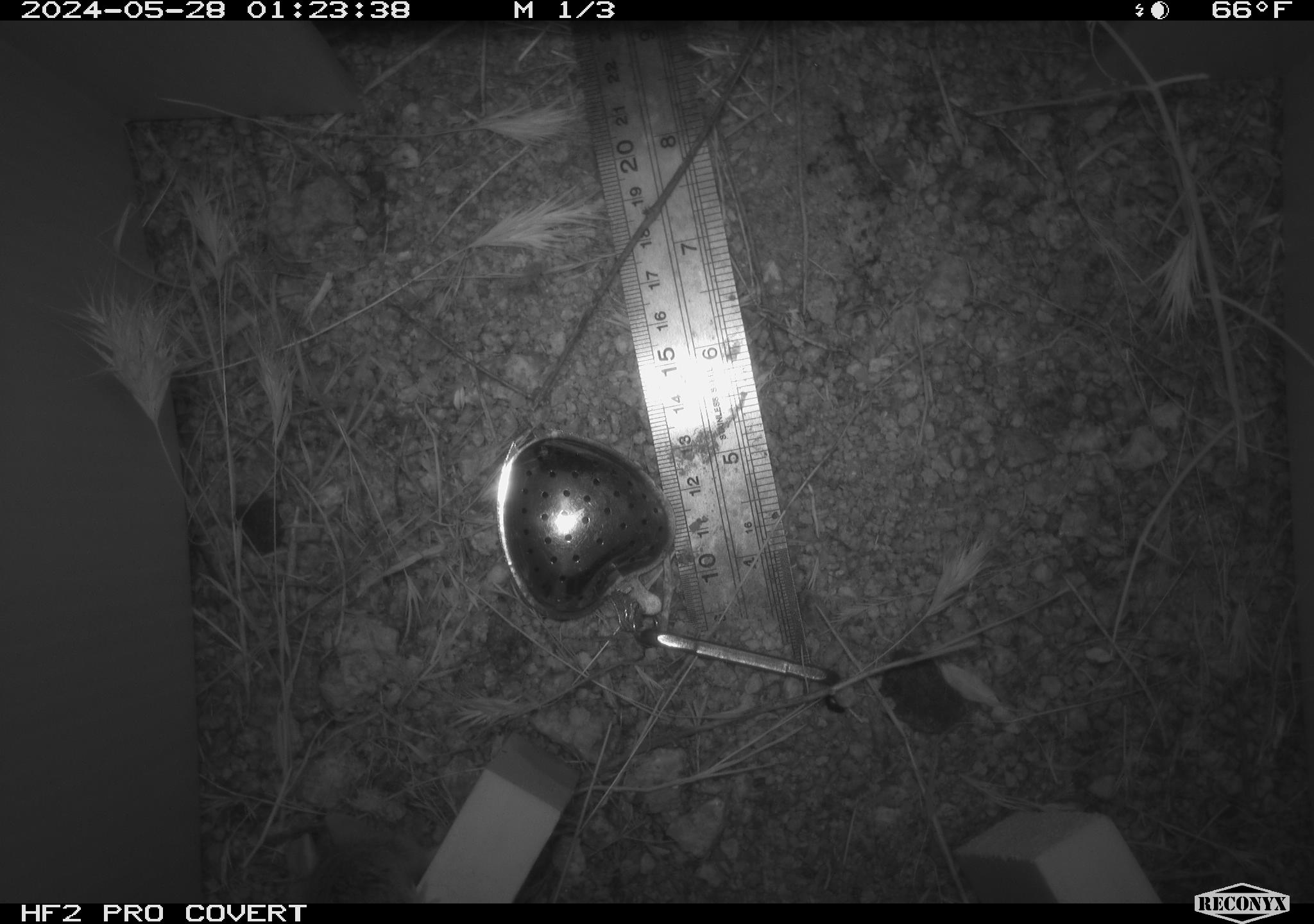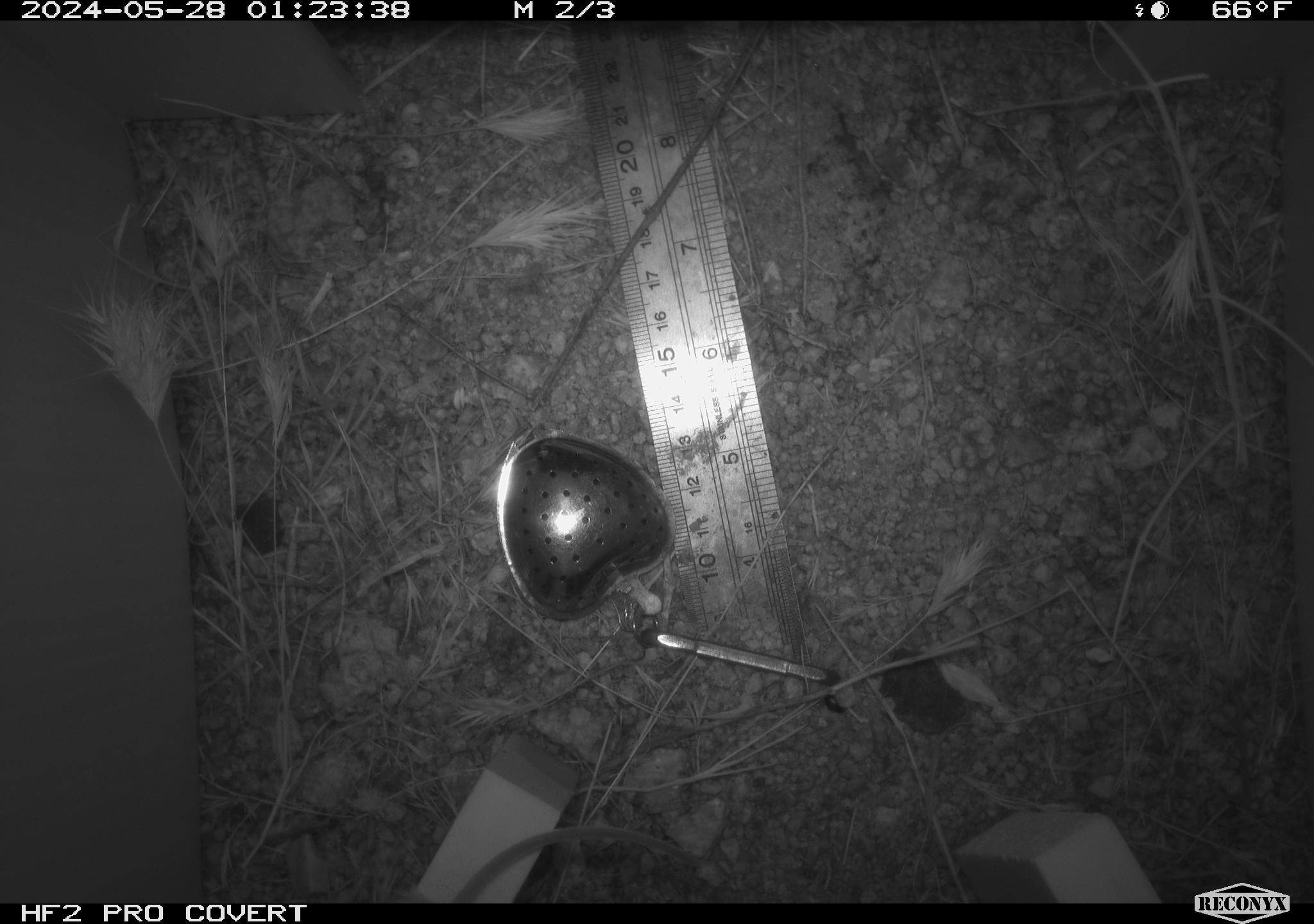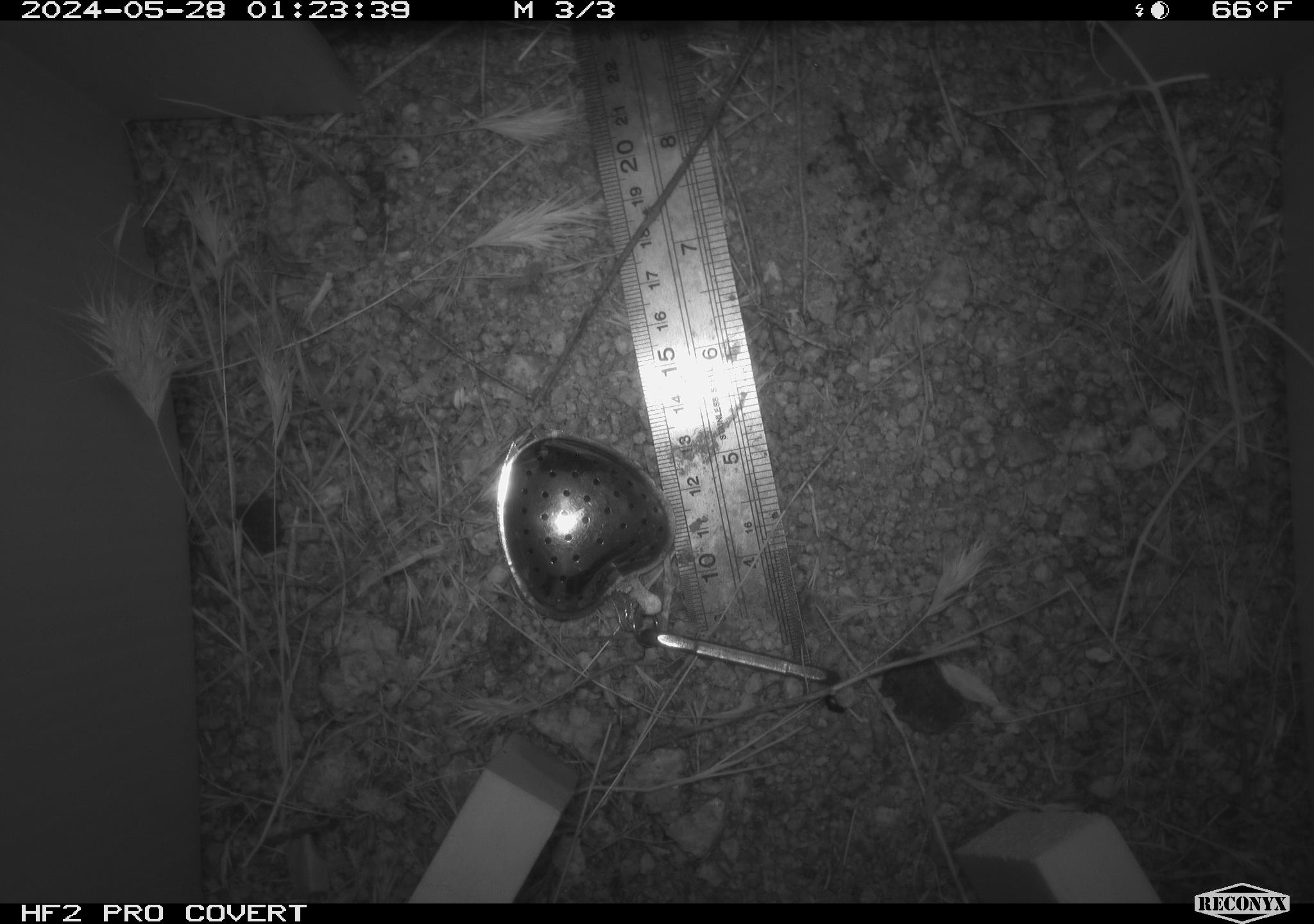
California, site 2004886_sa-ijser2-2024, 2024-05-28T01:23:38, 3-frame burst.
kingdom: Animalia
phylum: Chordata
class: Mammalia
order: Rodentia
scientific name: Rodentia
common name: mouse species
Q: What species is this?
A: Mouse species (Rodentia).